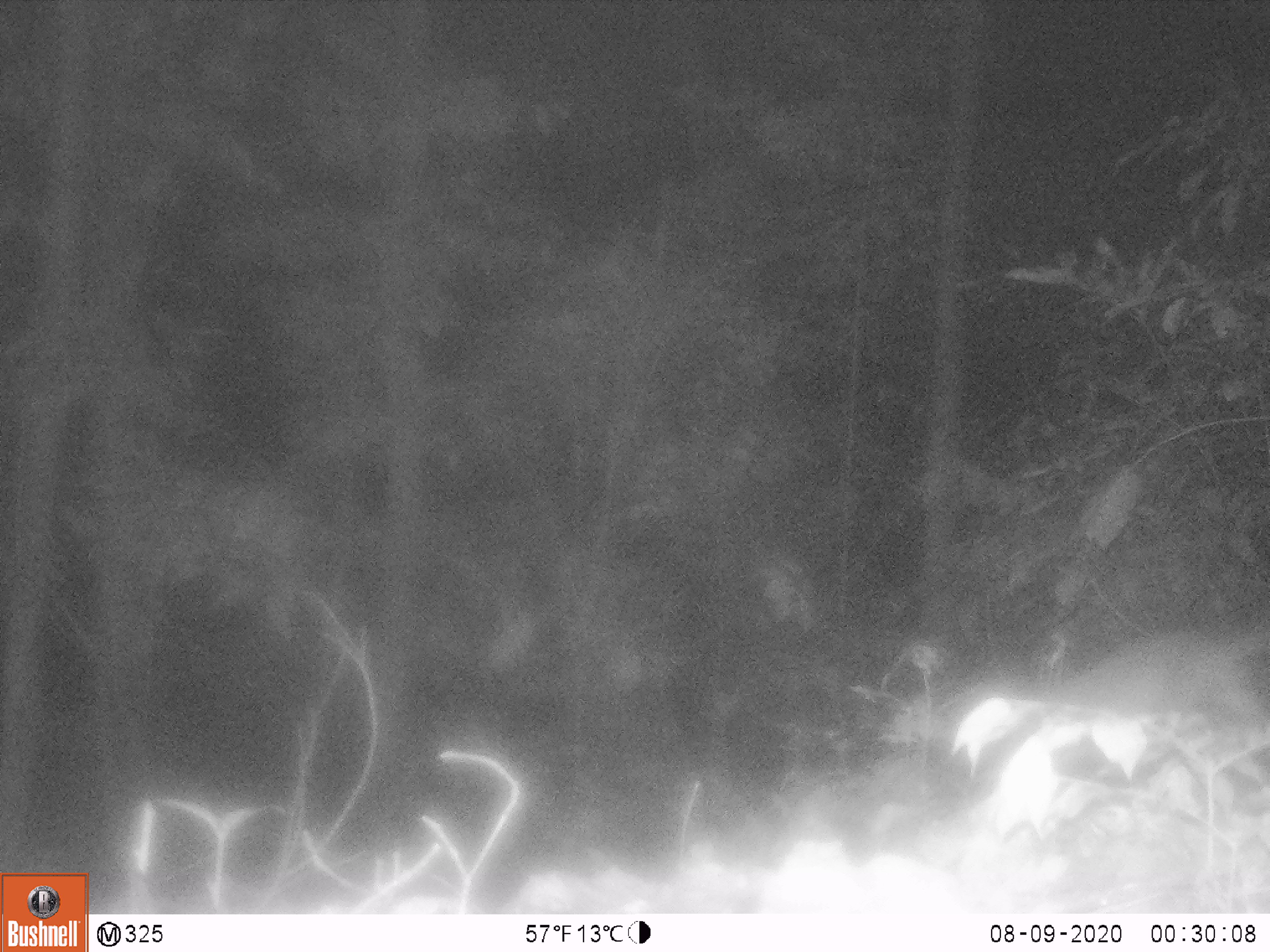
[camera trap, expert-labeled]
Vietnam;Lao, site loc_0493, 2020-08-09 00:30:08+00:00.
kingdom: Animalia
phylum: Chordata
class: Mammalia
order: Carnivora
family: Mustelidae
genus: Melogale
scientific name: Melogale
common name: ferret badger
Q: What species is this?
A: Ferret badger (Melogale).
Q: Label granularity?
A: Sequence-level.